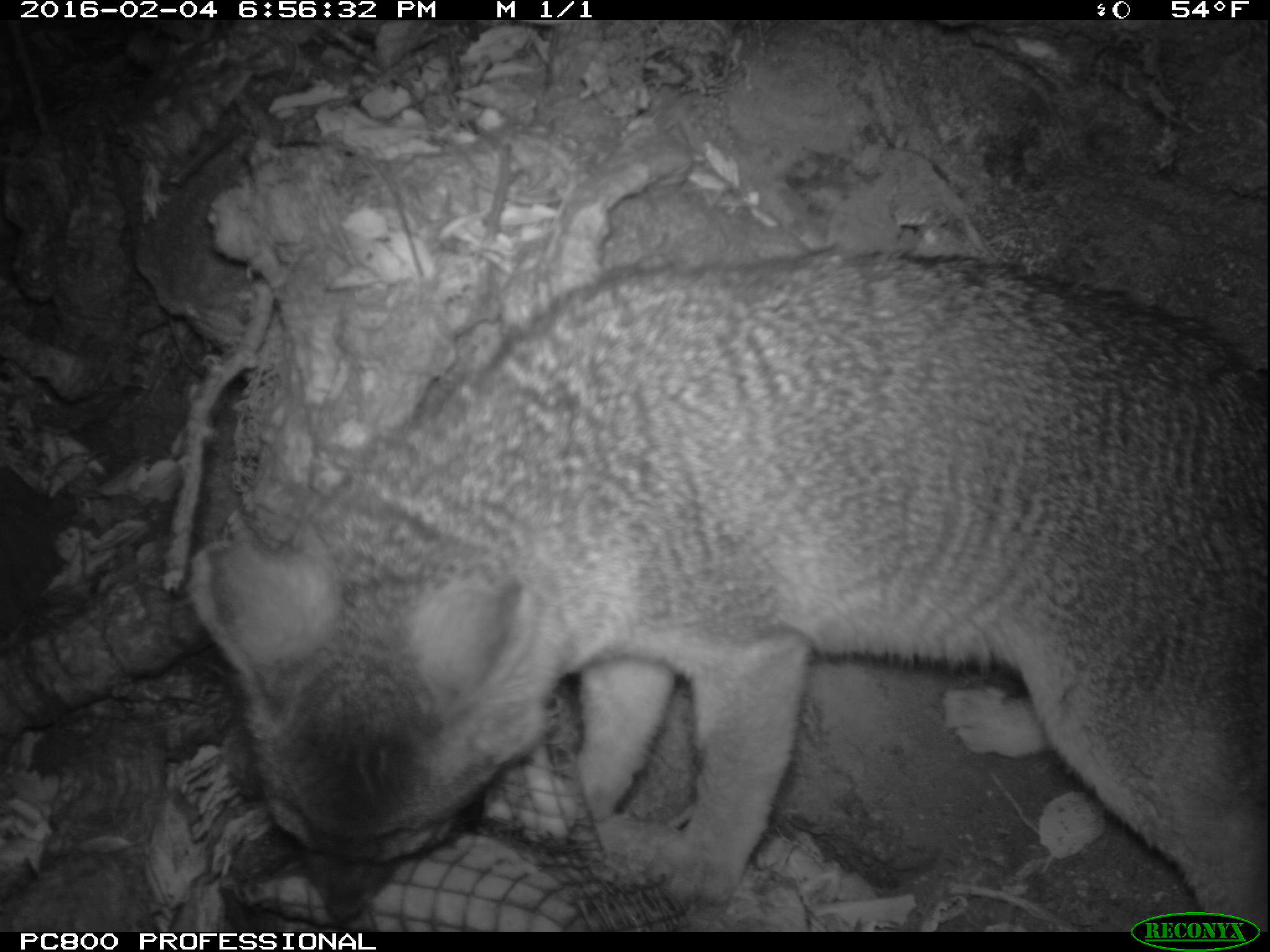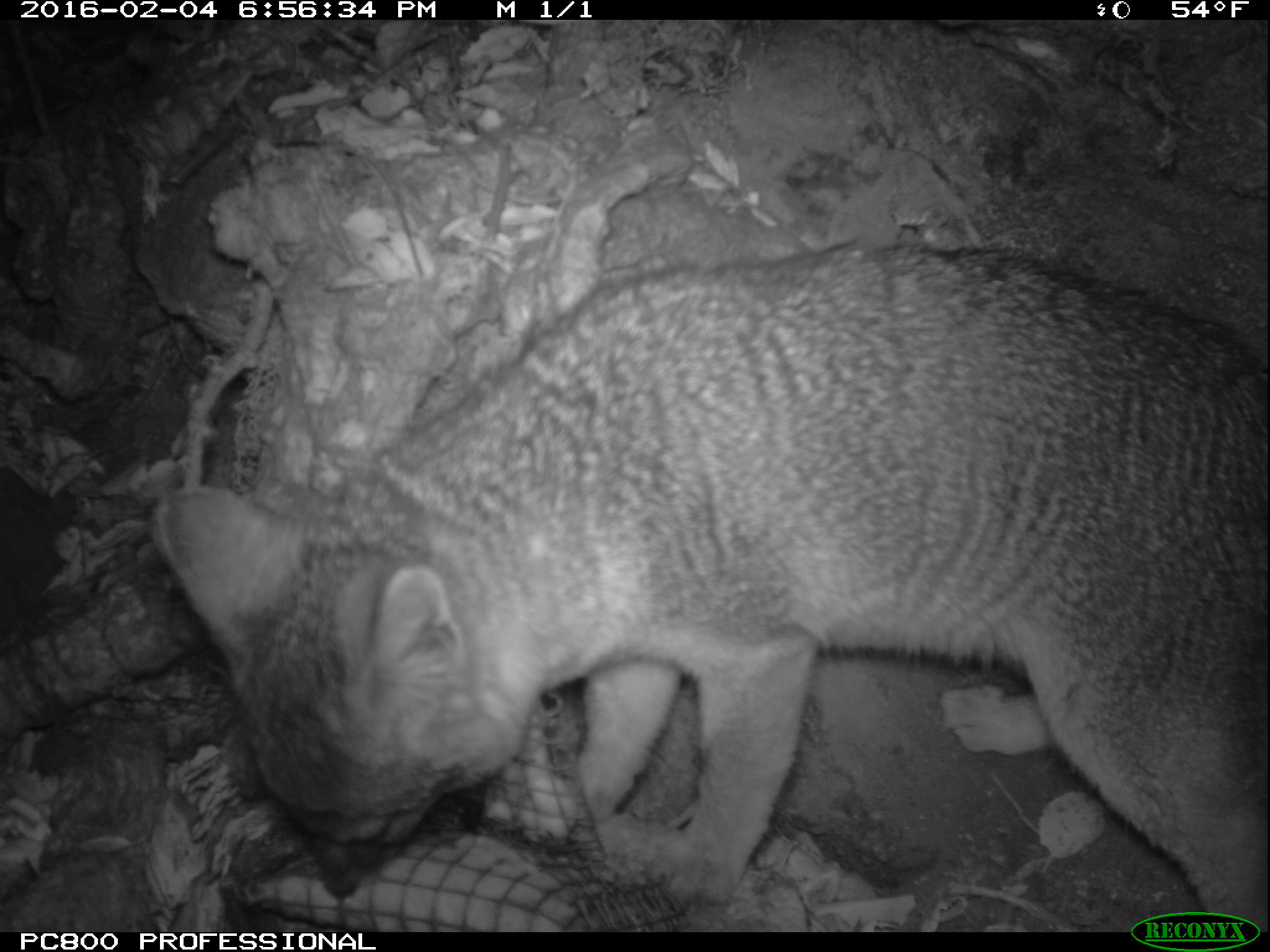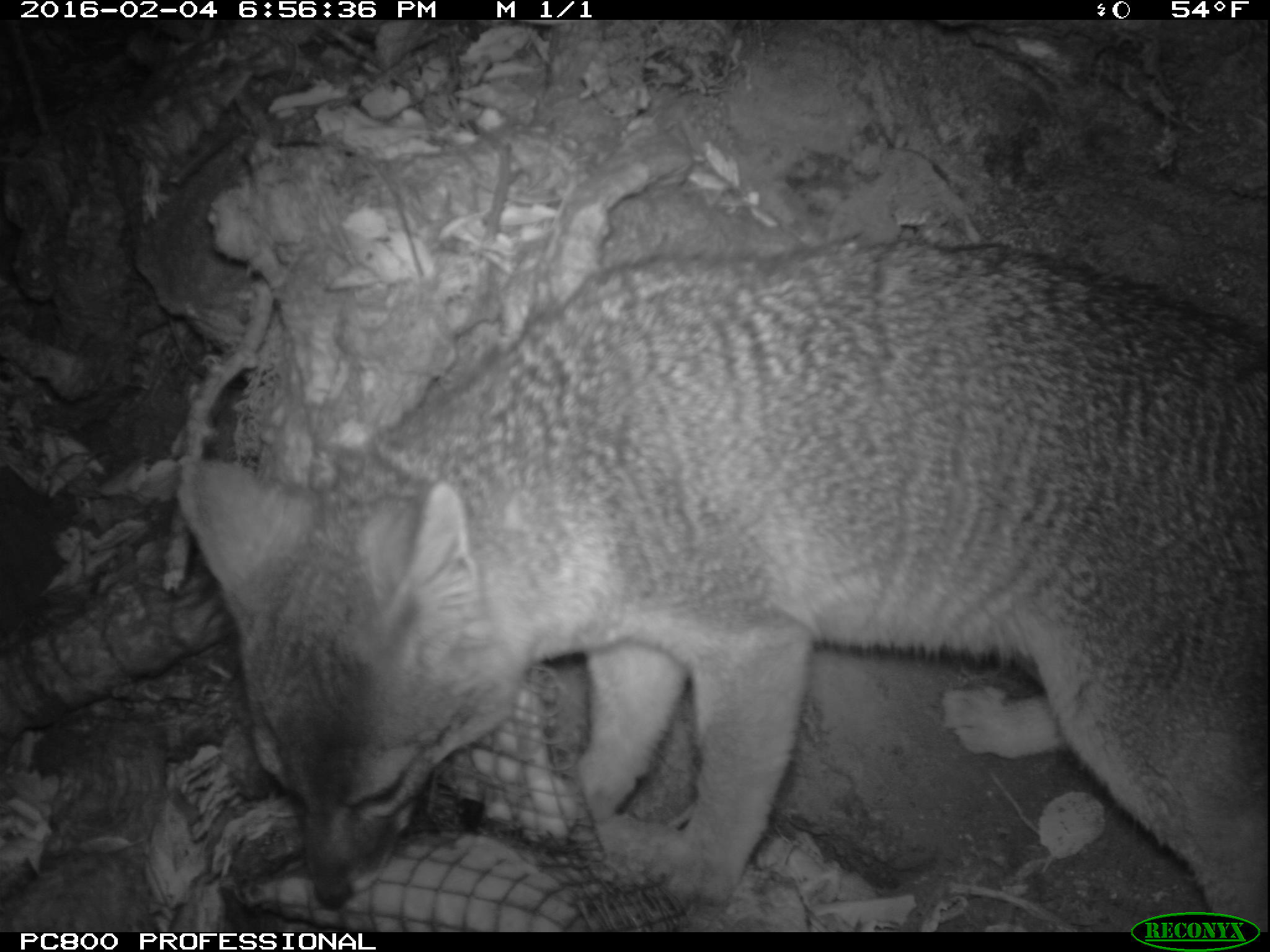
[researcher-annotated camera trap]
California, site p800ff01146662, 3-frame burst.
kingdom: Animalia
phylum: Chordata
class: Mammalia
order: Carnivora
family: Canidae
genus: Urocyon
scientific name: Urocyon littoralis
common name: island fox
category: fox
Fox (island fox) (Urocyon littoralis).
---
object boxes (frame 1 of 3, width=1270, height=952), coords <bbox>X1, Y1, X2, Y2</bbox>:
fox: <bbox>185, 245, 1267, 932</bbox>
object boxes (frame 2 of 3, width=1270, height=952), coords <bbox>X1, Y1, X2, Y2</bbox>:
fox: <bbox>151, 244, 1269, 933</bbox>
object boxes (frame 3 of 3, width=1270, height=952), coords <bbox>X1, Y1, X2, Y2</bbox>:
fox: <bbox>185, 237, 1268, 932</bbox>